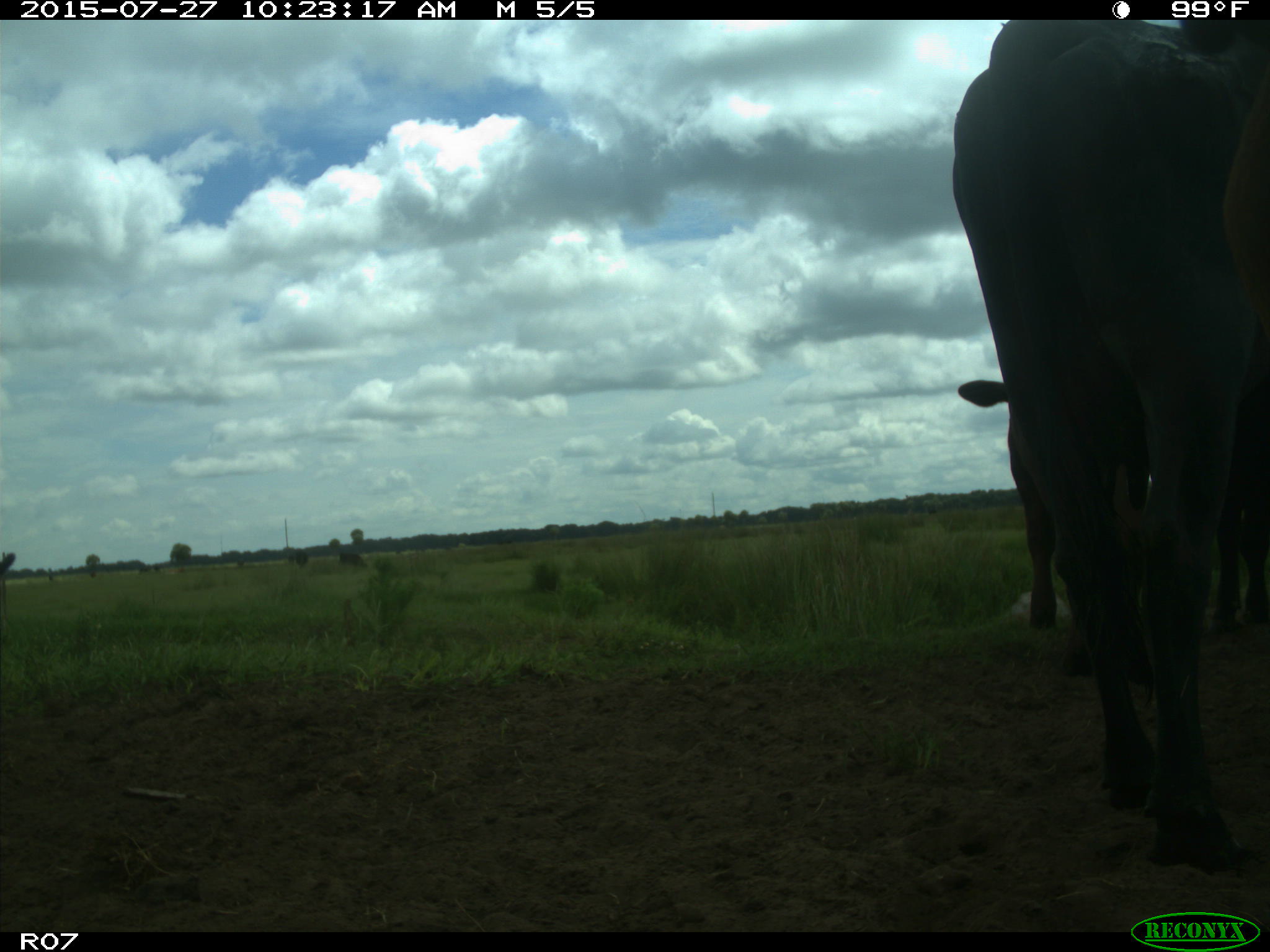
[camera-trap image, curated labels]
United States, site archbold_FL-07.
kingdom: Animalia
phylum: Chordata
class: Mammalia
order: Artiodactyla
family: Bovidae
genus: Bos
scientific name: Bos taurus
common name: domestic cow